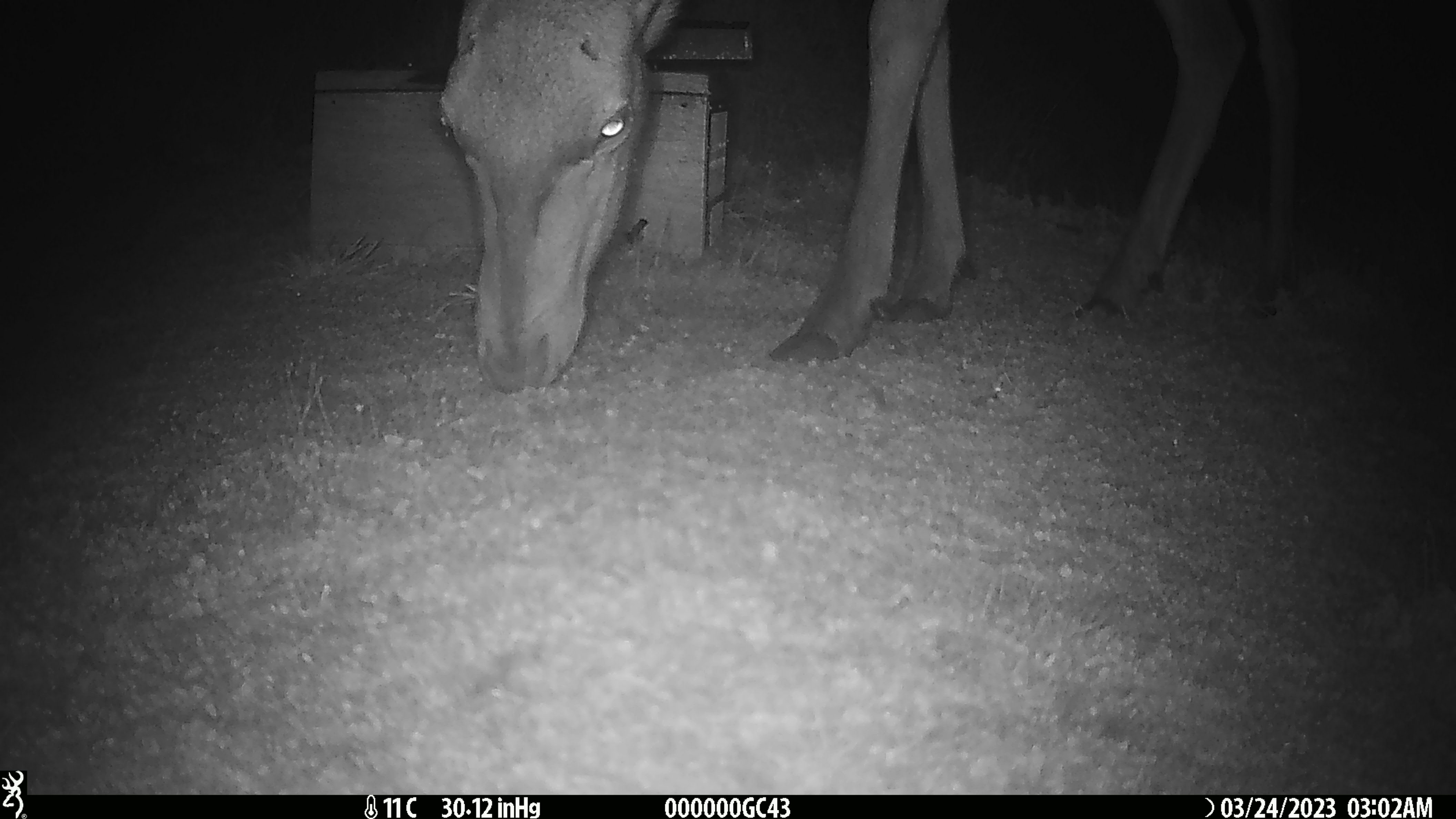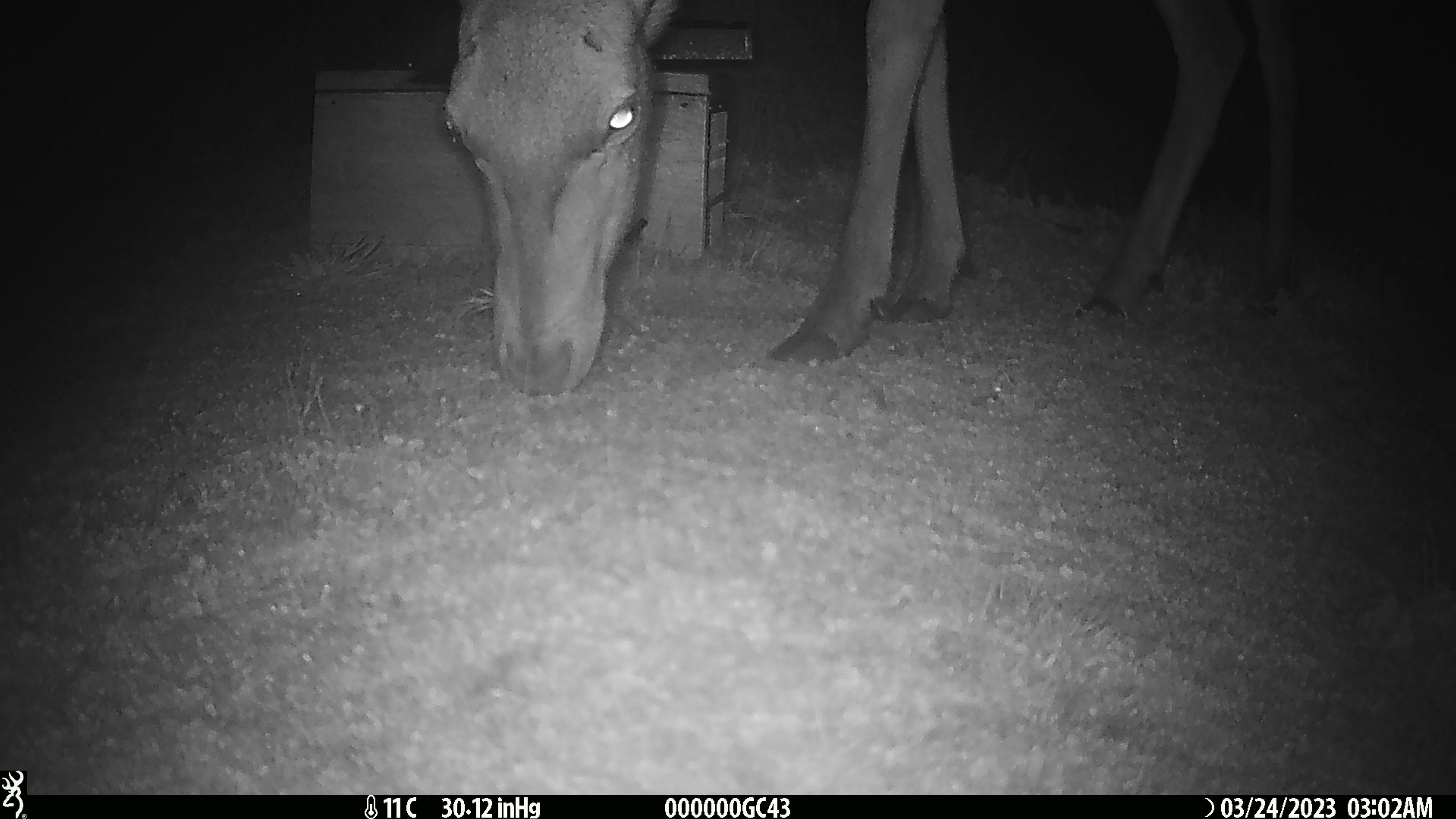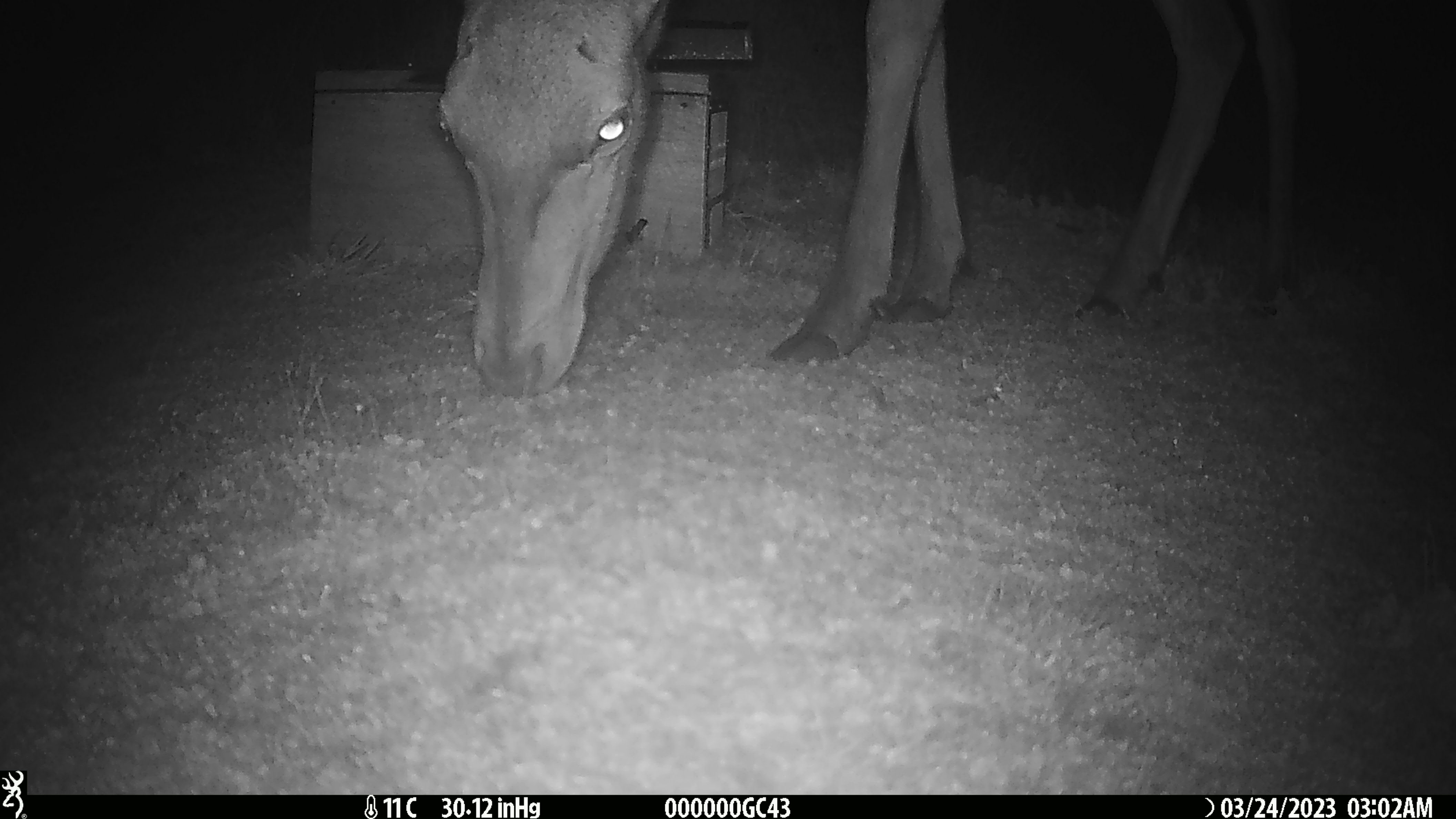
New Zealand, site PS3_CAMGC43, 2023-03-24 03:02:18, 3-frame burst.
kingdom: Animalia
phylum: Chordata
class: Mammalia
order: Artiodactyla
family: Cervidae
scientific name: Cervidae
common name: deer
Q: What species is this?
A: Deer (Cervidae).